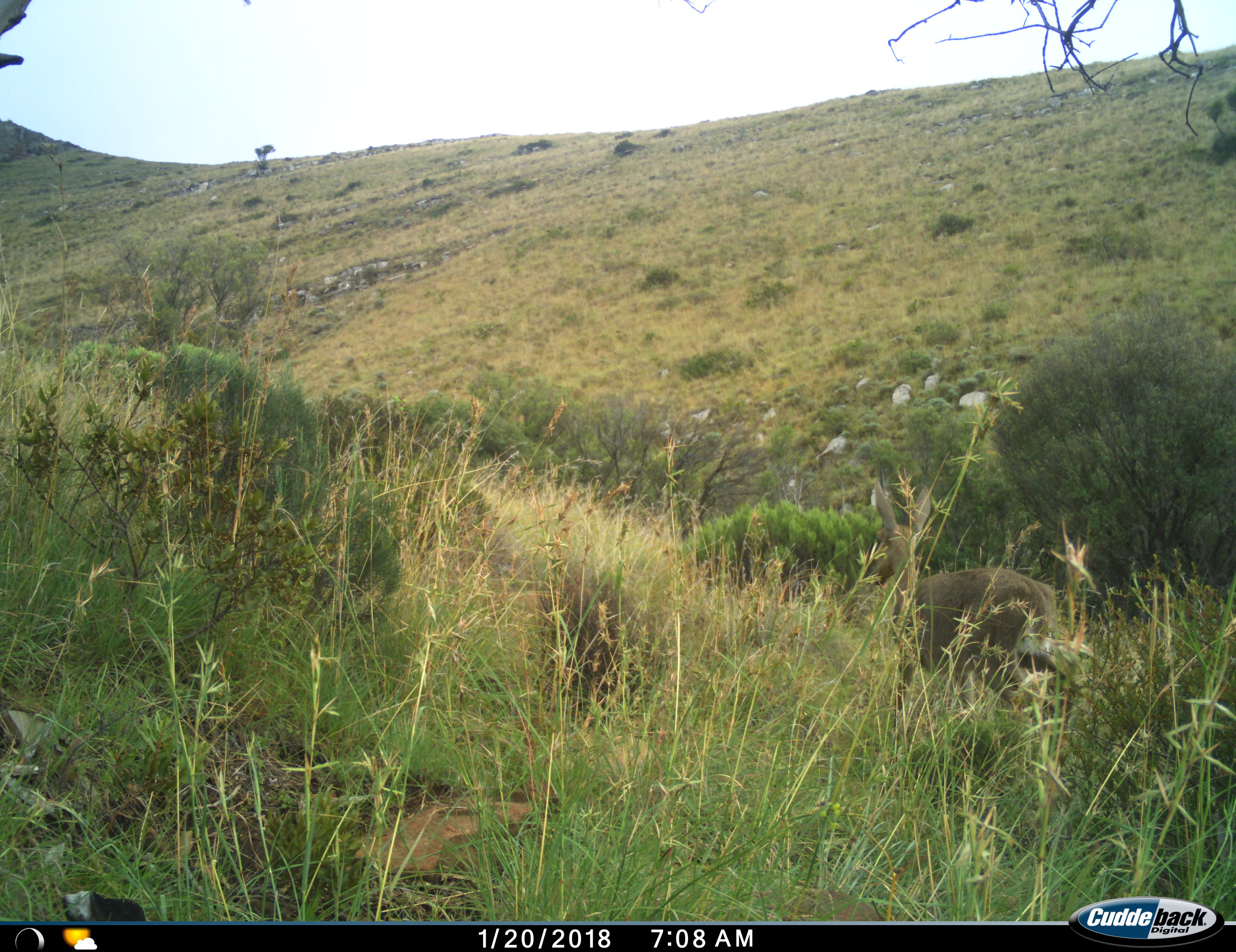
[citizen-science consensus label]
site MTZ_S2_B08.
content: unidentified animal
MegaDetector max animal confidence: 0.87